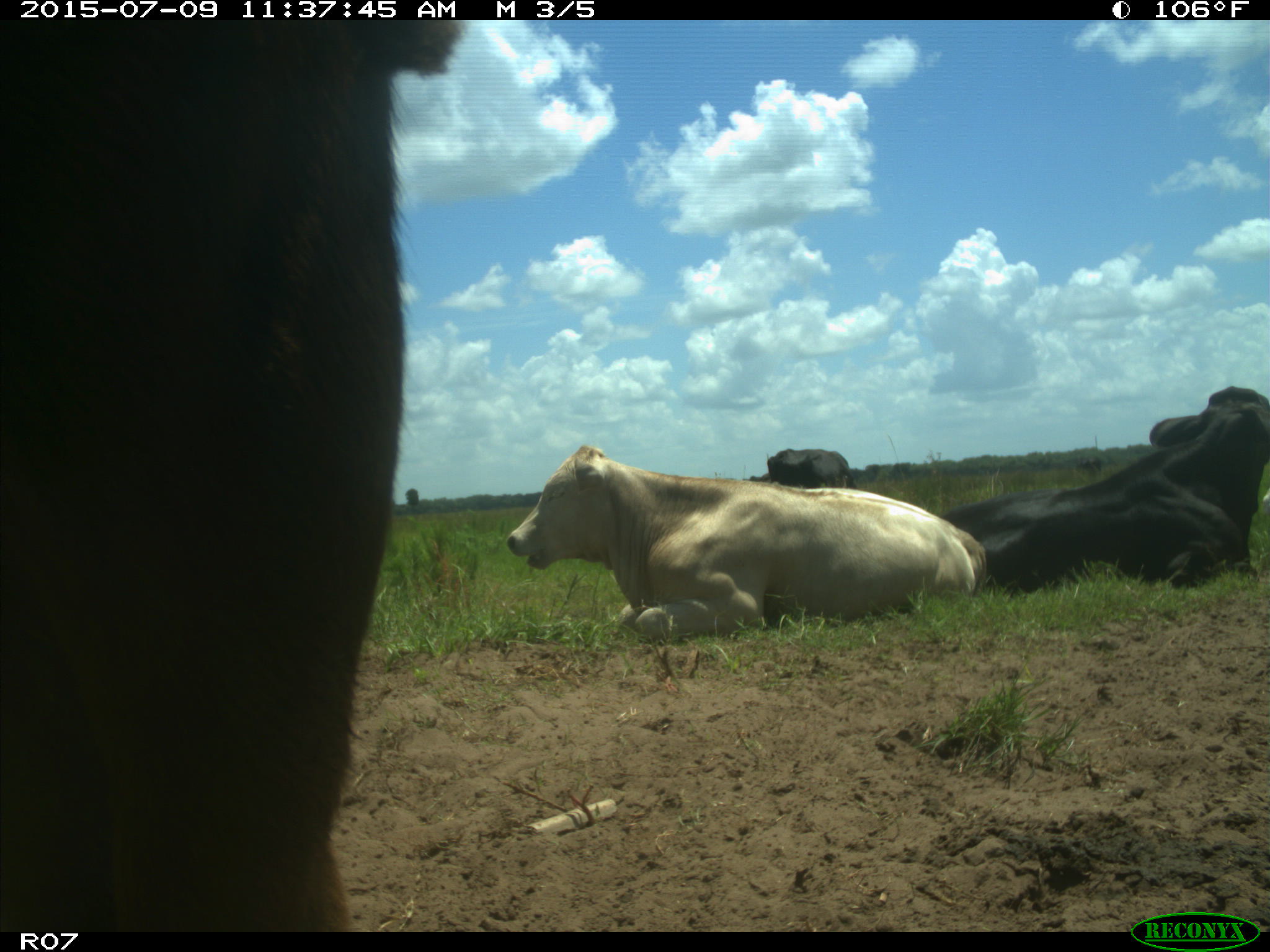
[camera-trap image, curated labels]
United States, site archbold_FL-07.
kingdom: Animalia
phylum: Chordata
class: Mammalia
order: Artiodactyla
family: Bovidae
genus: Bos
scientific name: Bos taurus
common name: domestic cow